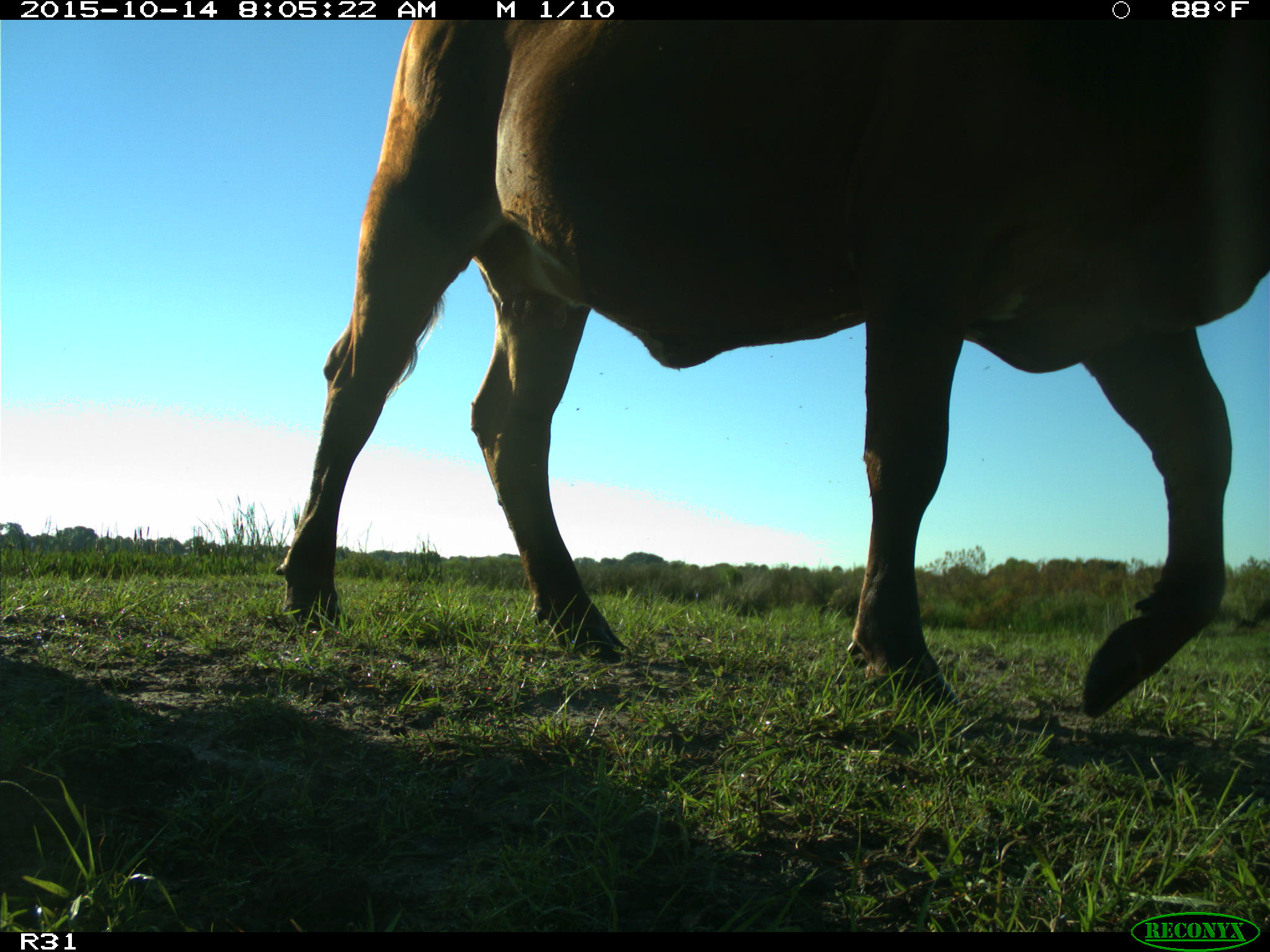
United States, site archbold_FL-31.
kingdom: Animalia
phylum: Chordata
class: Mammalia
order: Artiodactyla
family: Bovidae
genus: Bos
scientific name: Bos taurus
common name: domestic cow